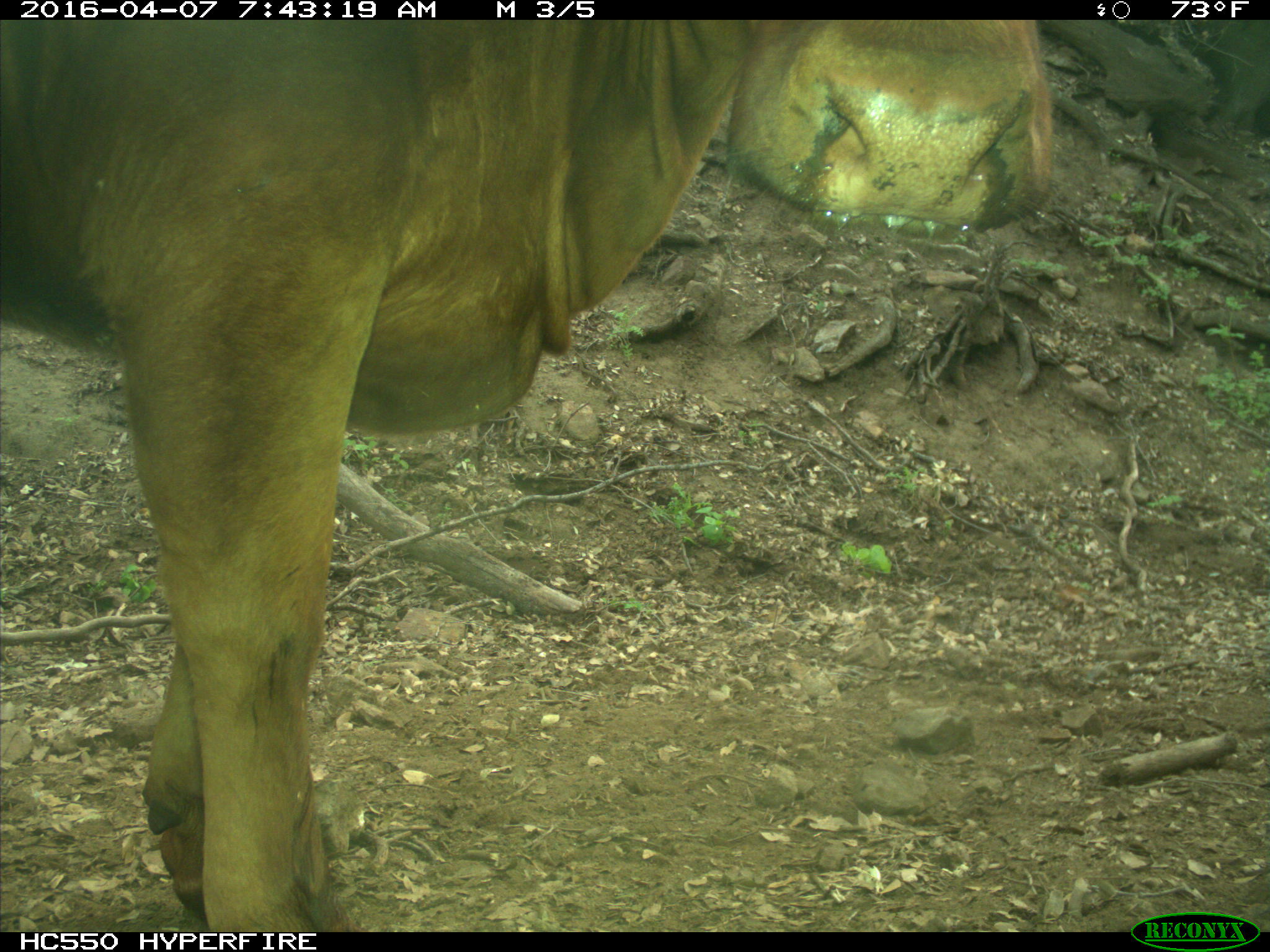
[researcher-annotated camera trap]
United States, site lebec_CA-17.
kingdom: Animalia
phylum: Chordata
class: Mammalia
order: Artiodactyla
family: Bovidae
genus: Bos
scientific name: Bos taurus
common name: domestic cow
Bos taurus (domestic cow).